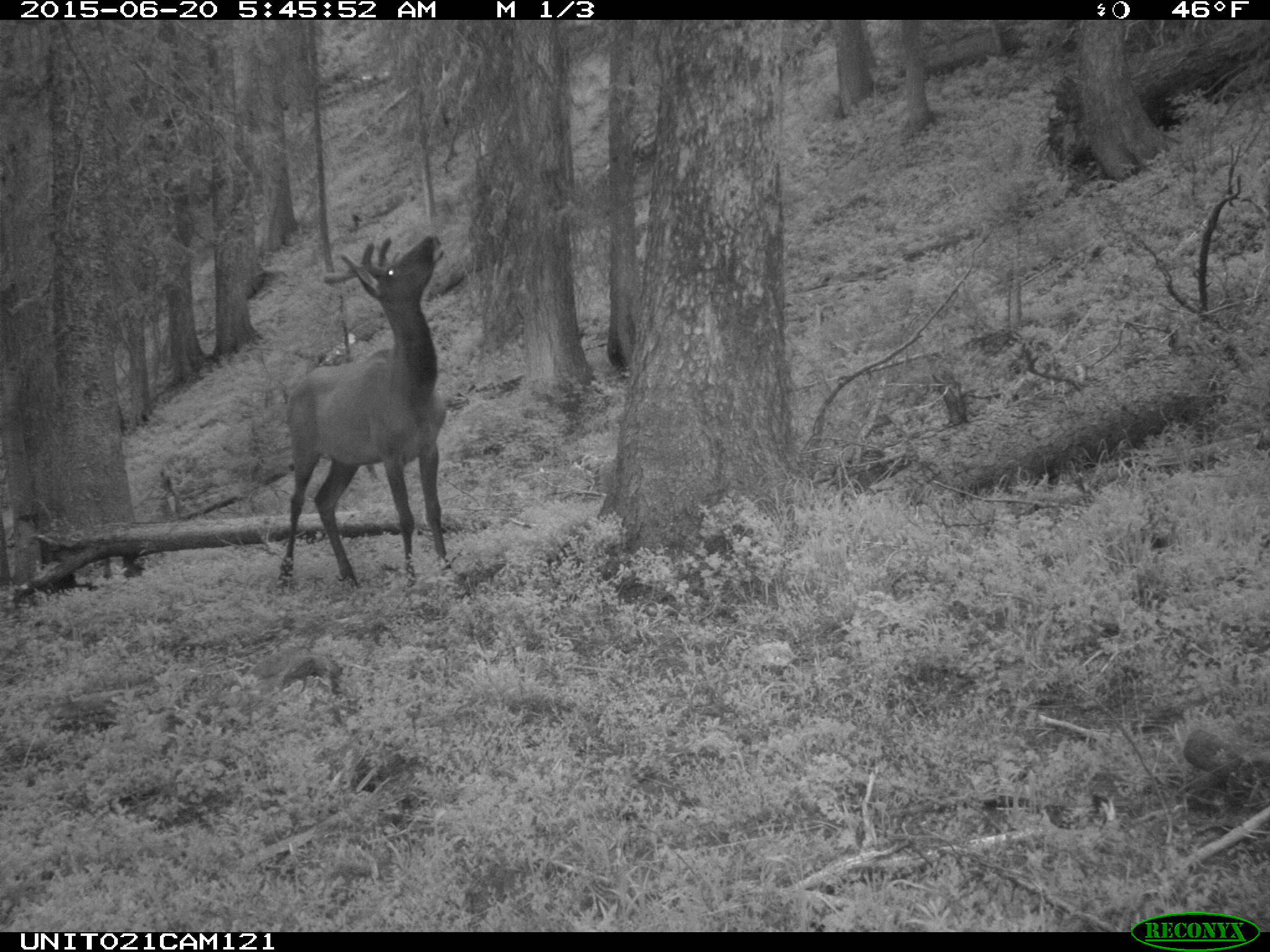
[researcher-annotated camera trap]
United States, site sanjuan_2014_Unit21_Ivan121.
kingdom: Animalia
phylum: Chordata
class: Mammalia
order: Artiodactyla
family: Cervidae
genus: Cervus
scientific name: Cervus elaphus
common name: red deer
Cervus elaphus (red deer).